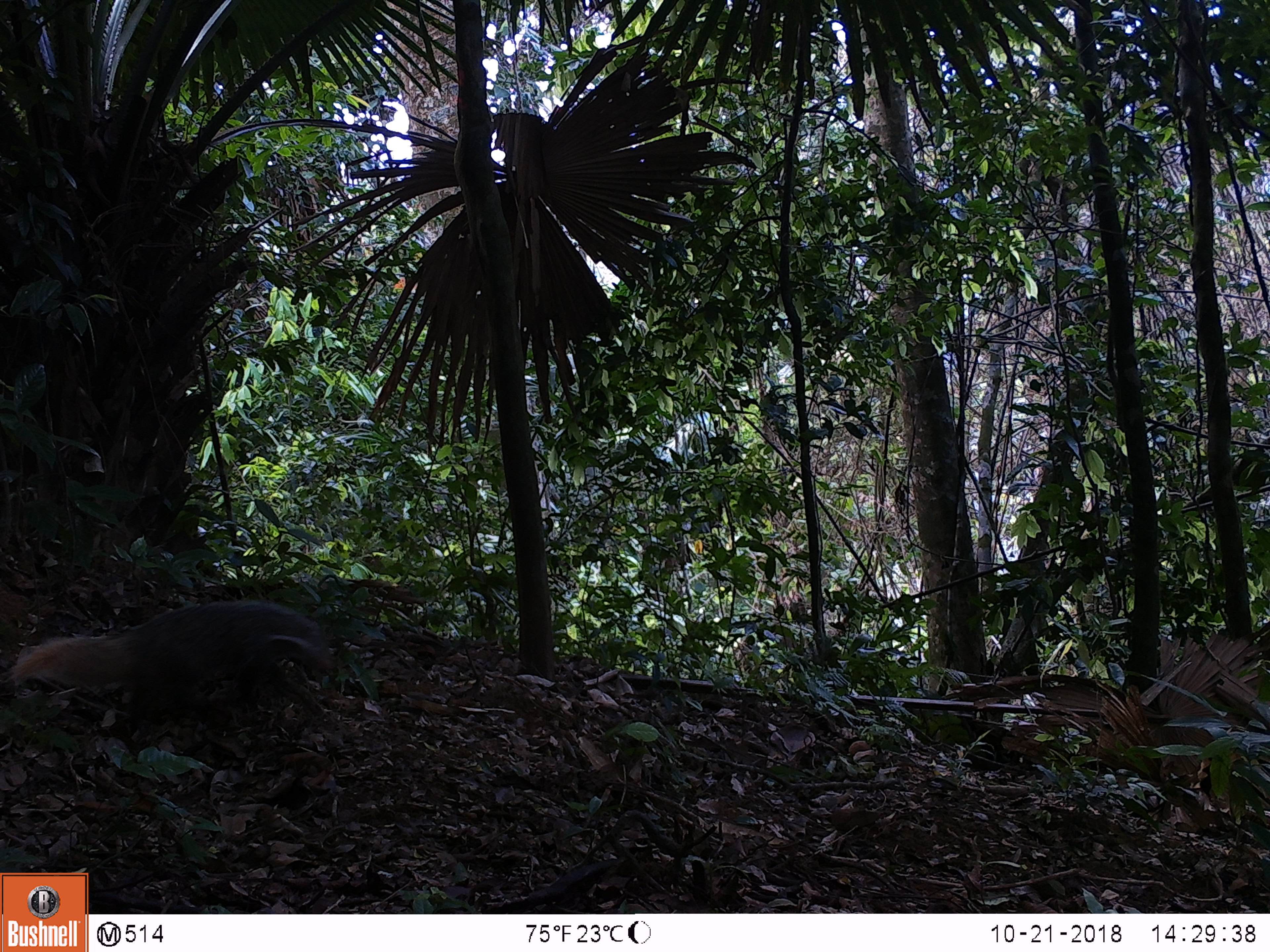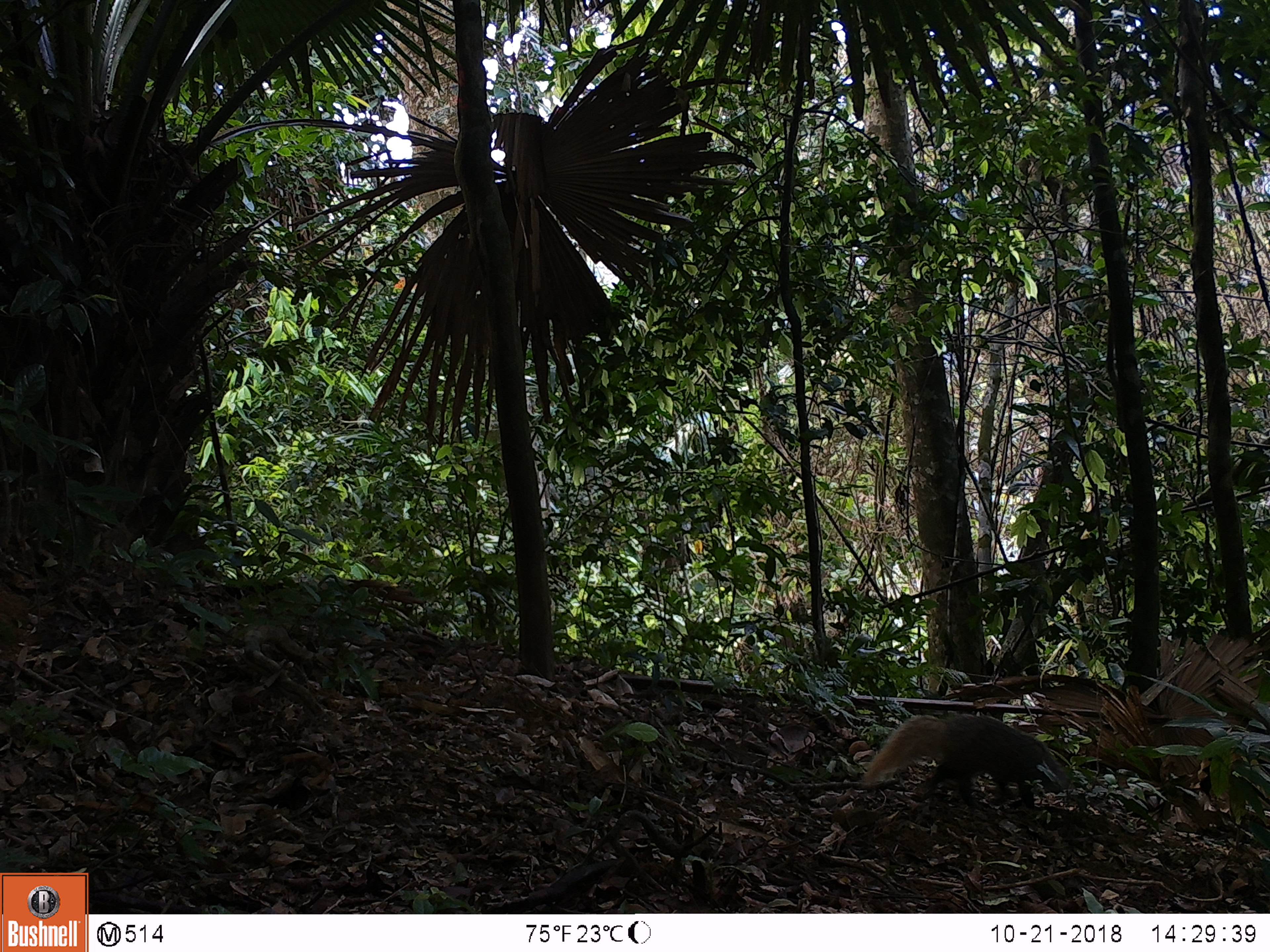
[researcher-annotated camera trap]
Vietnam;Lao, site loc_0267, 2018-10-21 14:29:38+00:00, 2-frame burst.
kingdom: Animalia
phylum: Chordata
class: Mammalia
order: Carnivora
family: Herpestidae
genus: Urva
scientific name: Urva urva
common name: crab-eating mongoose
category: crab eating mongoose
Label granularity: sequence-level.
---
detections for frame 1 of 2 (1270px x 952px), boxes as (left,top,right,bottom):
crab eating mongoose: (8,595,337,723)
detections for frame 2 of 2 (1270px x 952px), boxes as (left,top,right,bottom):
crab eating mongoose: (860,711,1069,813)